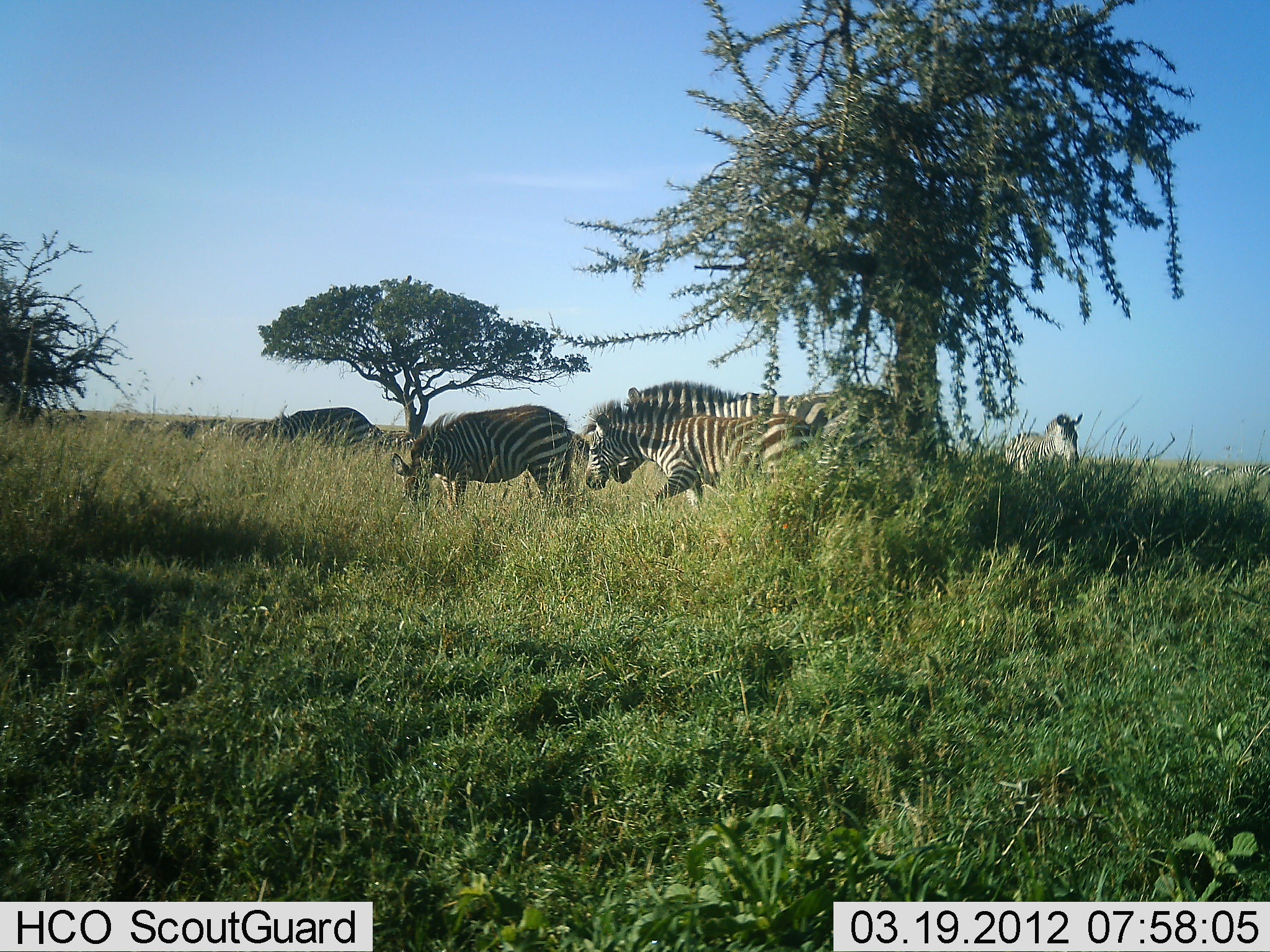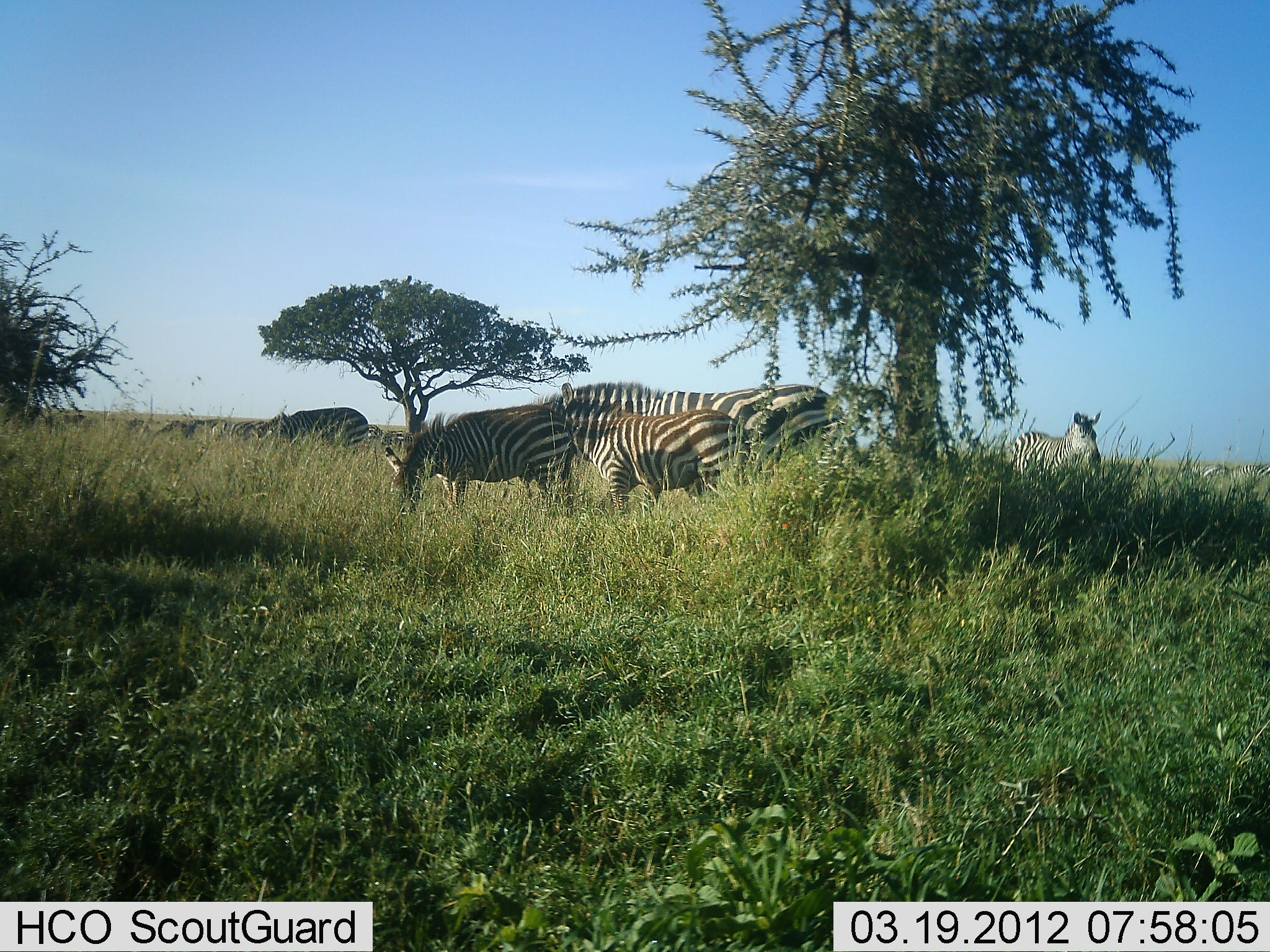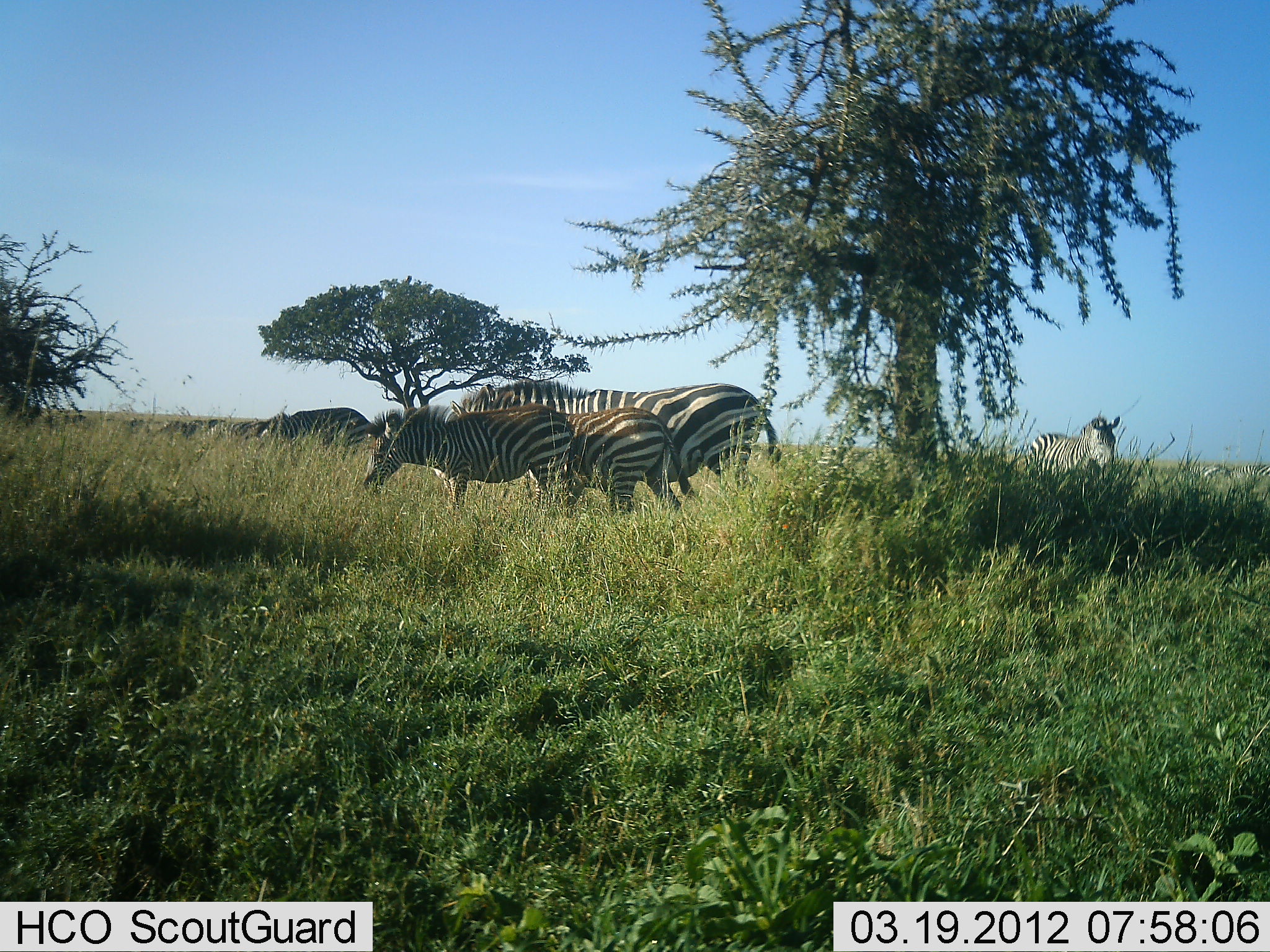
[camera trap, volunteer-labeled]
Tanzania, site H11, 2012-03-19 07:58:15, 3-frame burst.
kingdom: Animalia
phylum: Chordata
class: Mammalia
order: Perissodactyla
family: Equidae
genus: Equus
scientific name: Equus quagga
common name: plains zebra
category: zebra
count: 5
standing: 50%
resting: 18%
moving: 68%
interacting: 5%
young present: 55%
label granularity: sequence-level